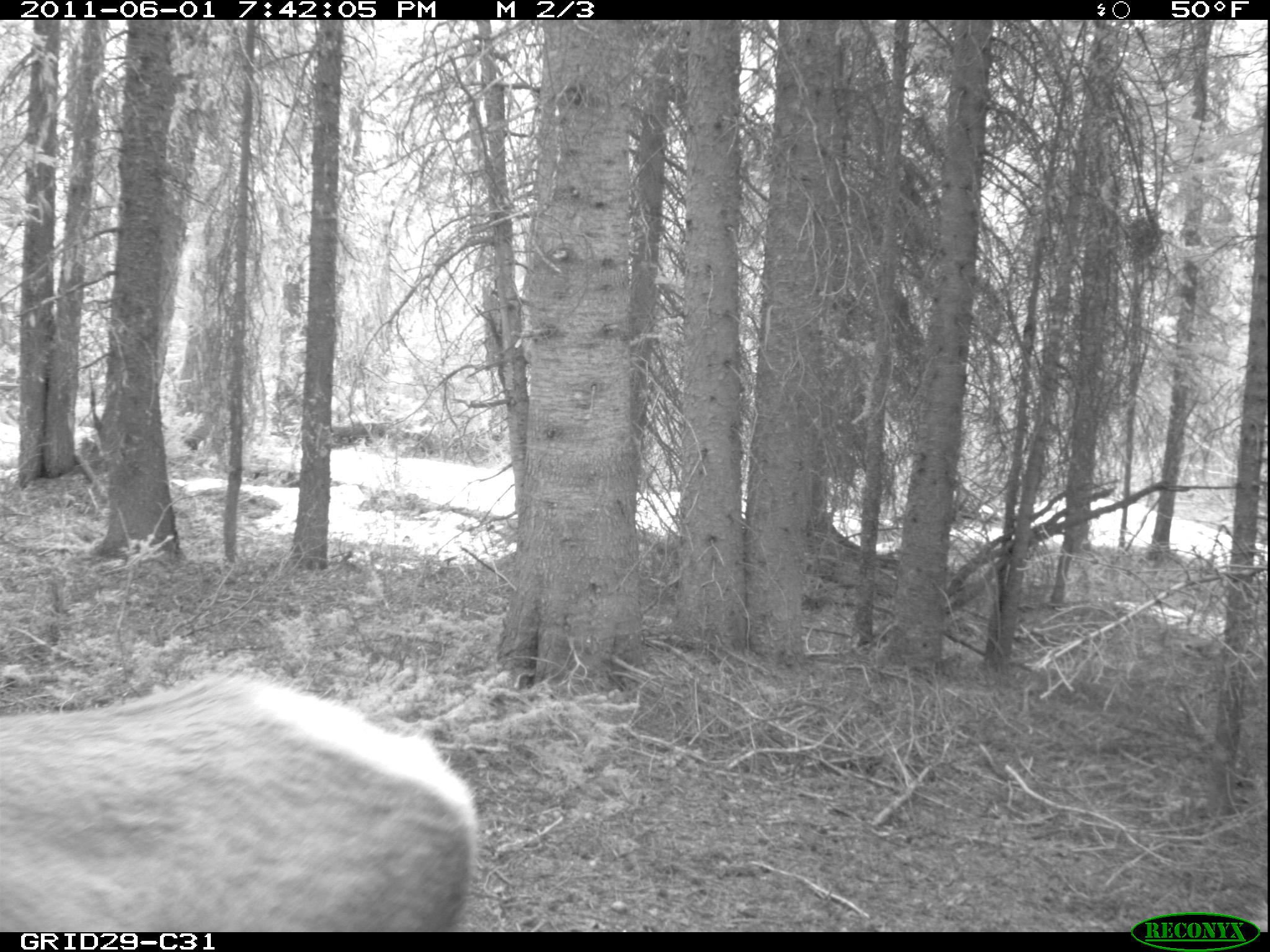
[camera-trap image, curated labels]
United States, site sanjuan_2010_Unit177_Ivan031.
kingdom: Animalia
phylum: Chordata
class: Mammalia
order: Artiodactyla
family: Cervidae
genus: Cervus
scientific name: Cervus elaphus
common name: red deer